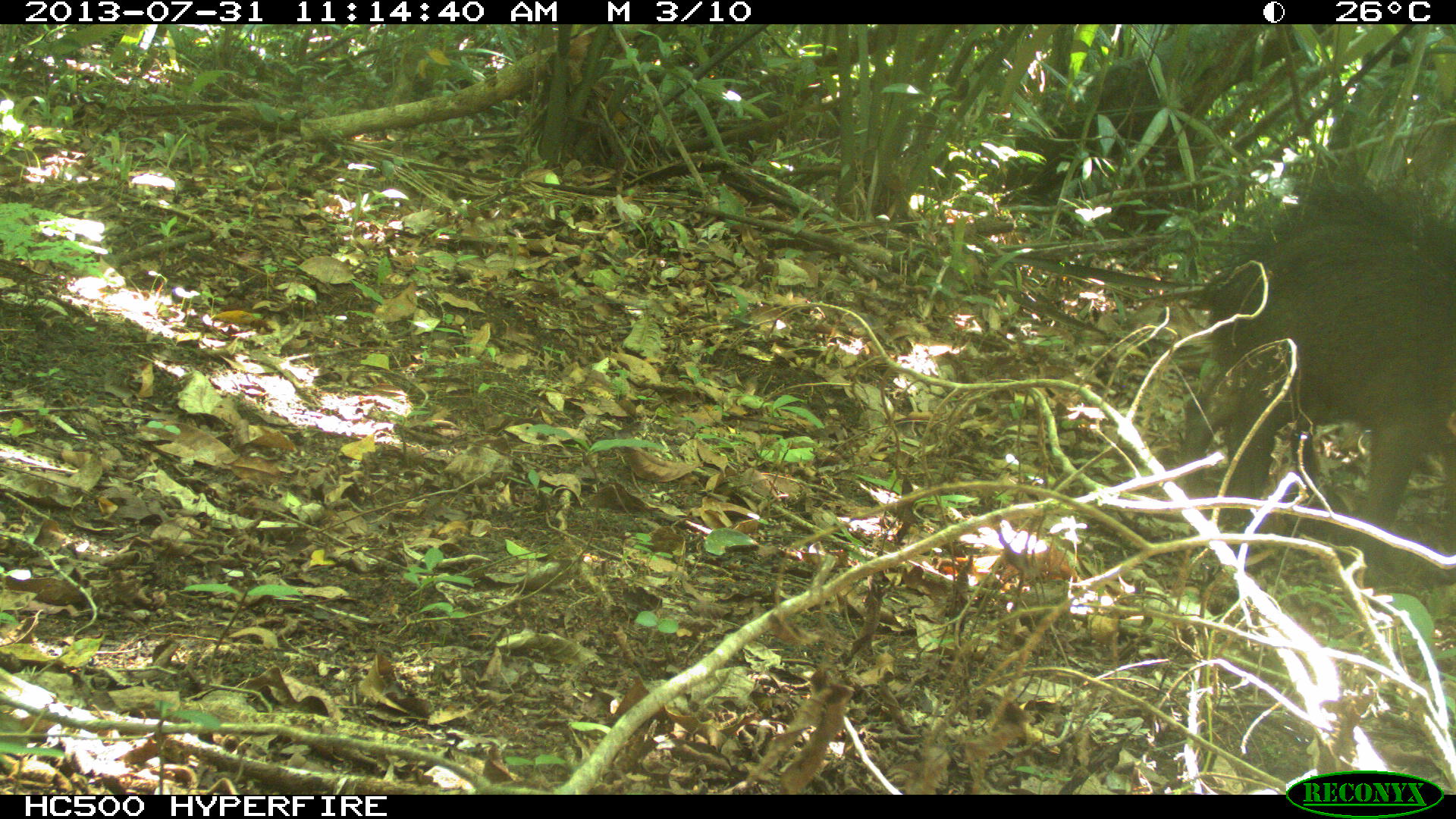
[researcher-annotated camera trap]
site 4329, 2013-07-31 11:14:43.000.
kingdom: Animalia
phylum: Chordata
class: Mammalia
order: Artiodactyla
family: Tayassuidae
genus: Tayassu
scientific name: Tayassu pecari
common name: white-lipped peccary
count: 3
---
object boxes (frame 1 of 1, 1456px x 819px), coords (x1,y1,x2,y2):
tayassu pecari: (1172,184,1456,552)